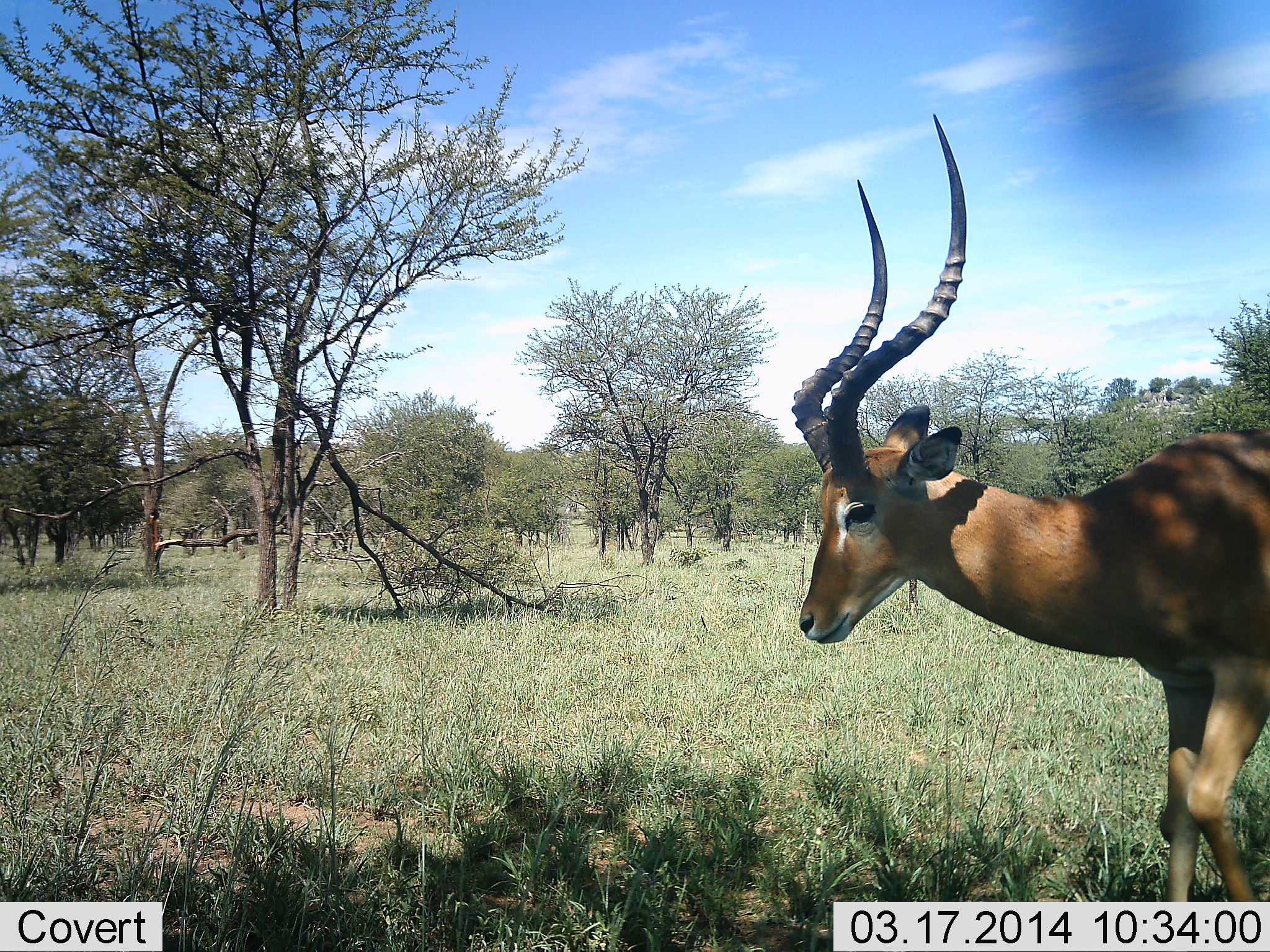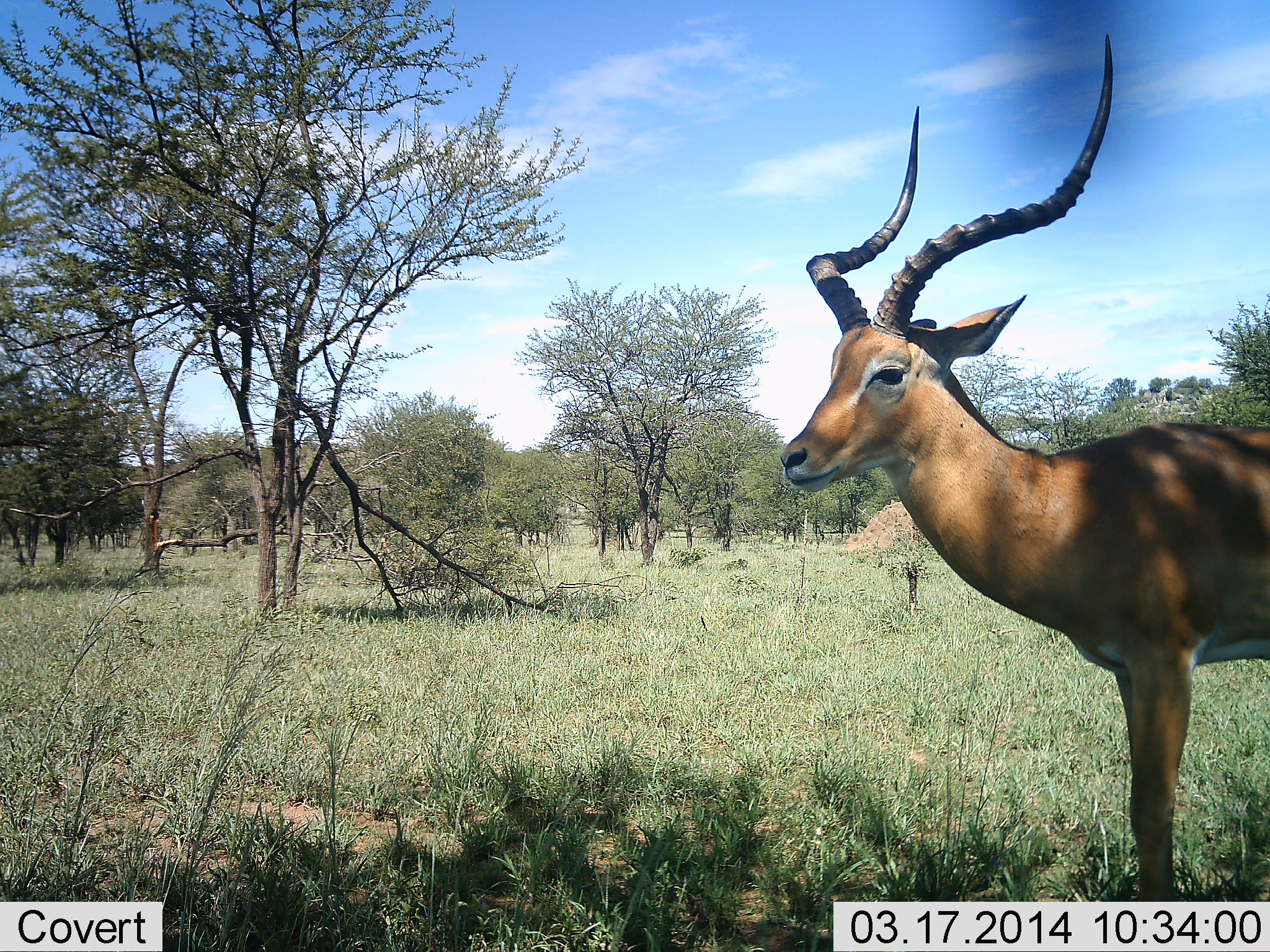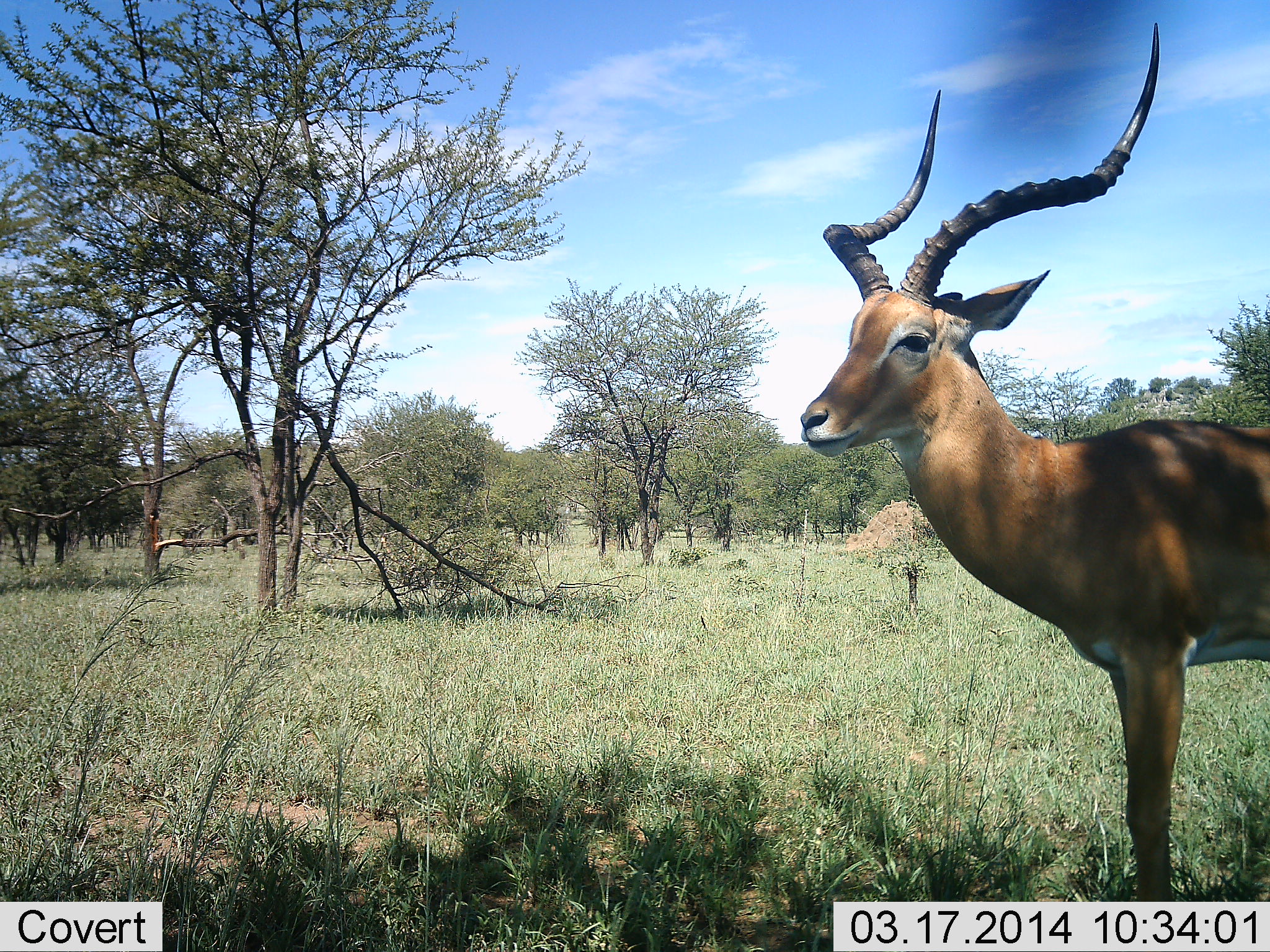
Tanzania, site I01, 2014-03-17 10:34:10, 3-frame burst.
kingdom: Animalia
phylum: Chordata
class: Mammalia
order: Artiodactyla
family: Bovidae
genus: Aepyceros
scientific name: Aepyceros melampus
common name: impala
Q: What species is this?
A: Impala (Aepyceros melampus).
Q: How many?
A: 1.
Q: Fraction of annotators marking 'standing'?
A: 94%.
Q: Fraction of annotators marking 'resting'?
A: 0%.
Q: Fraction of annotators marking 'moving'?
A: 3%.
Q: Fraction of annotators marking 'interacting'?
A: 3%.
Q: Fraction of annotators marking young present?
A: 0%.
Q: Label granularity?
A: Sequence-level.